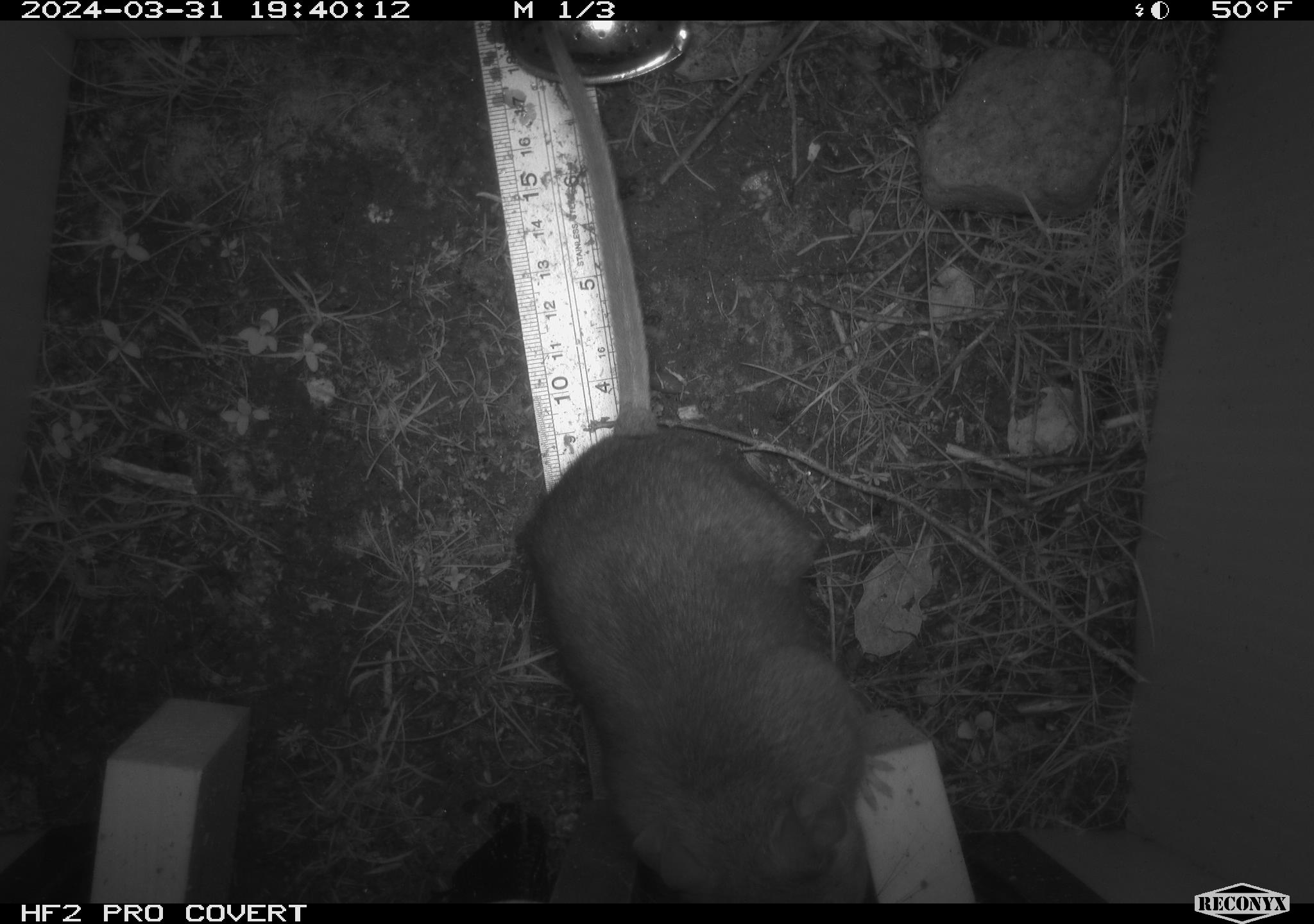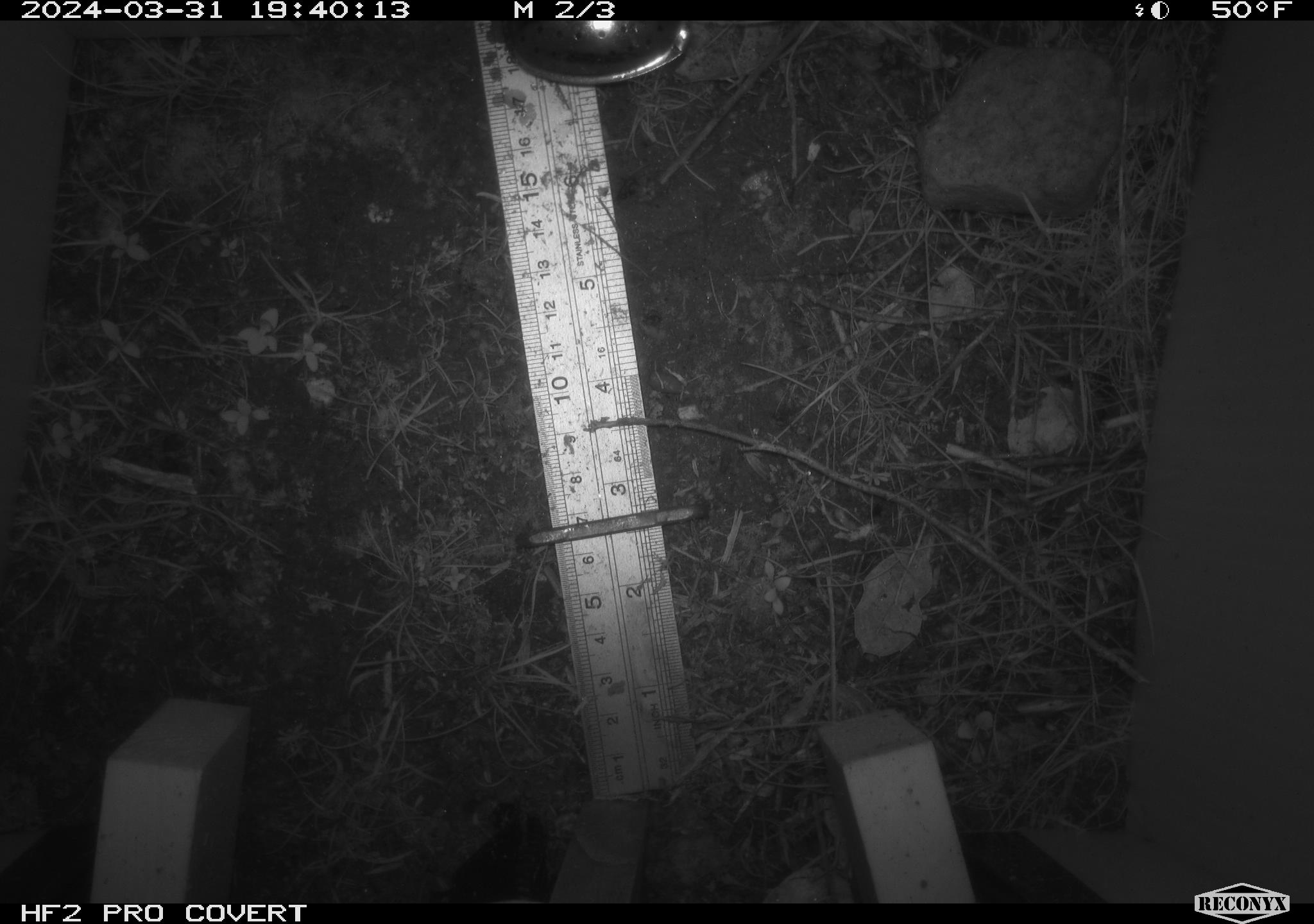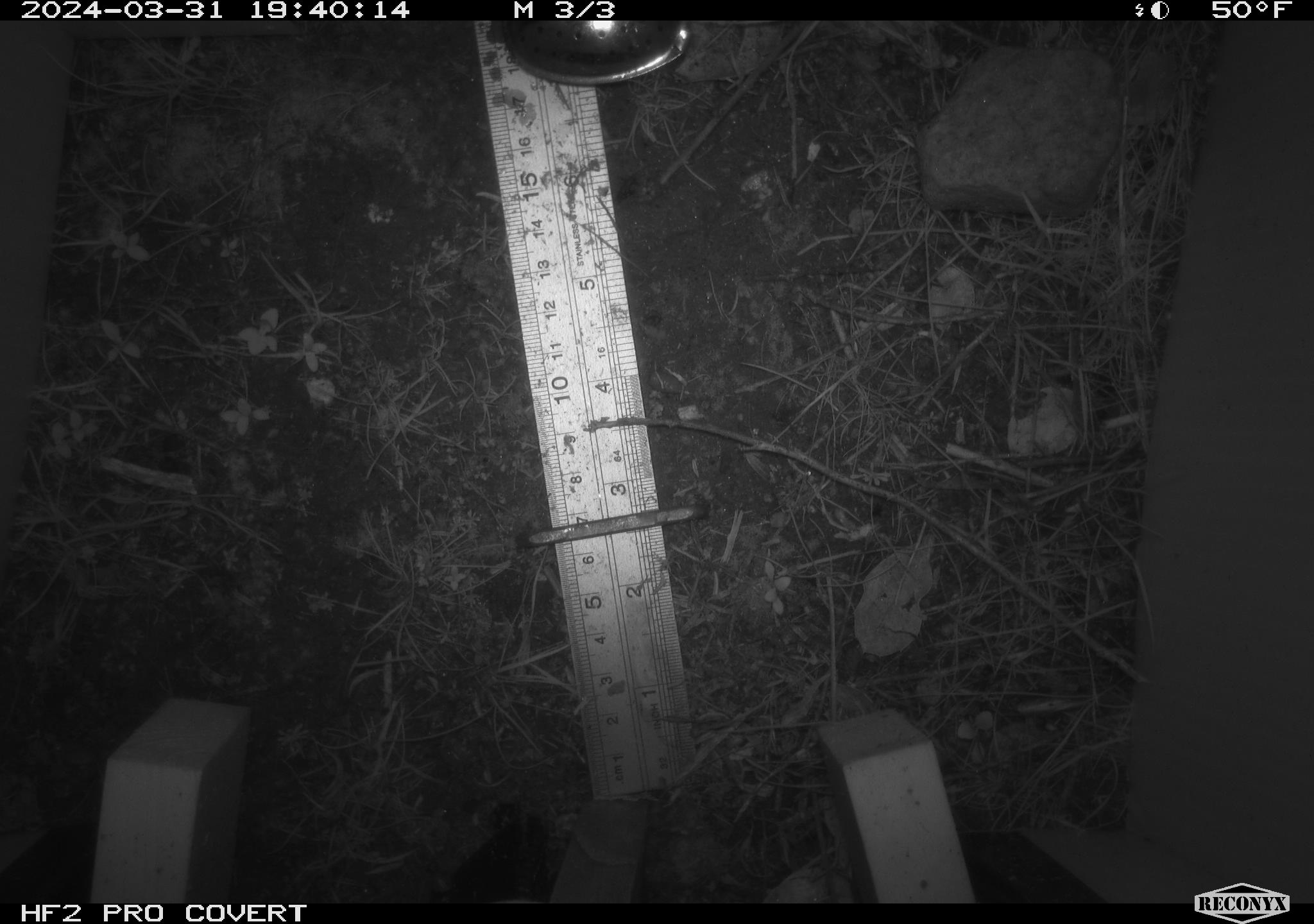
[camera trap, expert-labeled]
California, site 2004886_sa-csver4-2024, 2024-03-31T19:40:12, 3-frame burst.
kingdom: Animalia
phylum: Chordata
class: Mammalia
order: Rodentia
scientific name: Rodentia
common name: woodrat or rat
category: woodrat or rat species